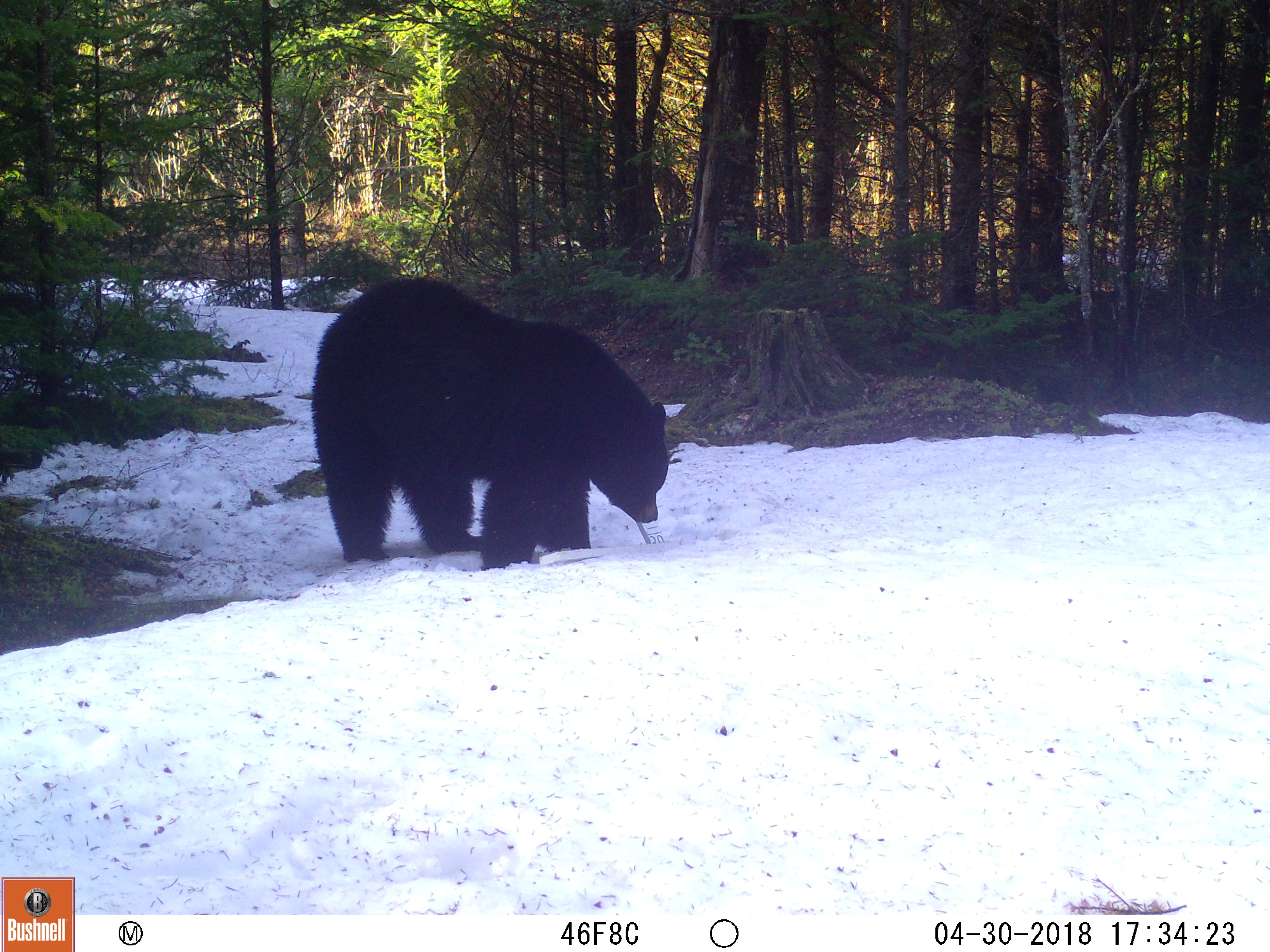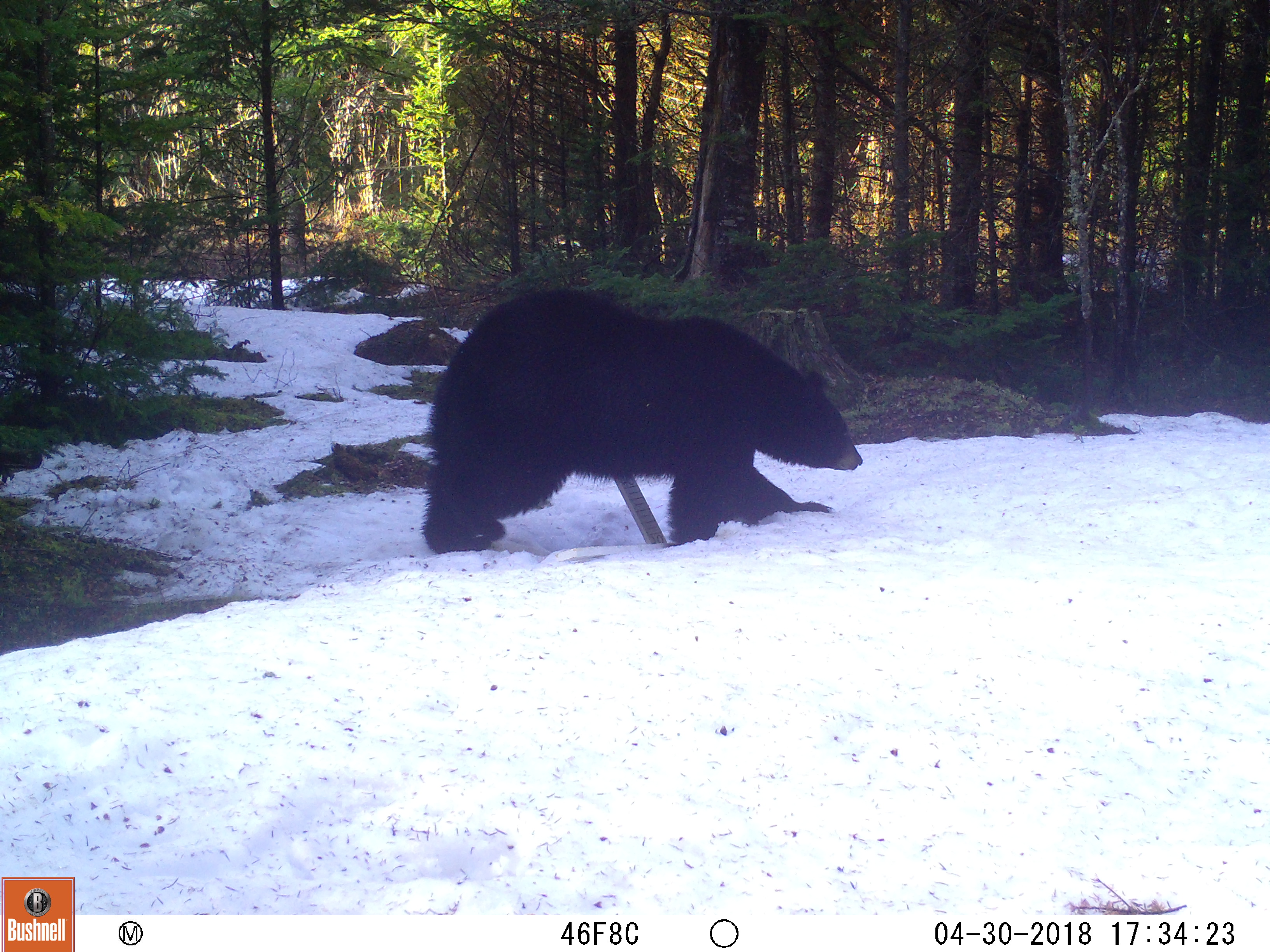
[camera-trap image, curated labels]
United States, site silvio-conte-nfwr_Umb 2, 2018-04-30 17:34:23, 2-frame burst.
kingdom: Animalia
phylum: Chordata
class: Mammalia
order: Carnivora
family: Ursidae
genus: Ursus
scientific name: Ursus americanus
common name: black bear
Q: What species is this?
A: Black bear (Ursus americanus).